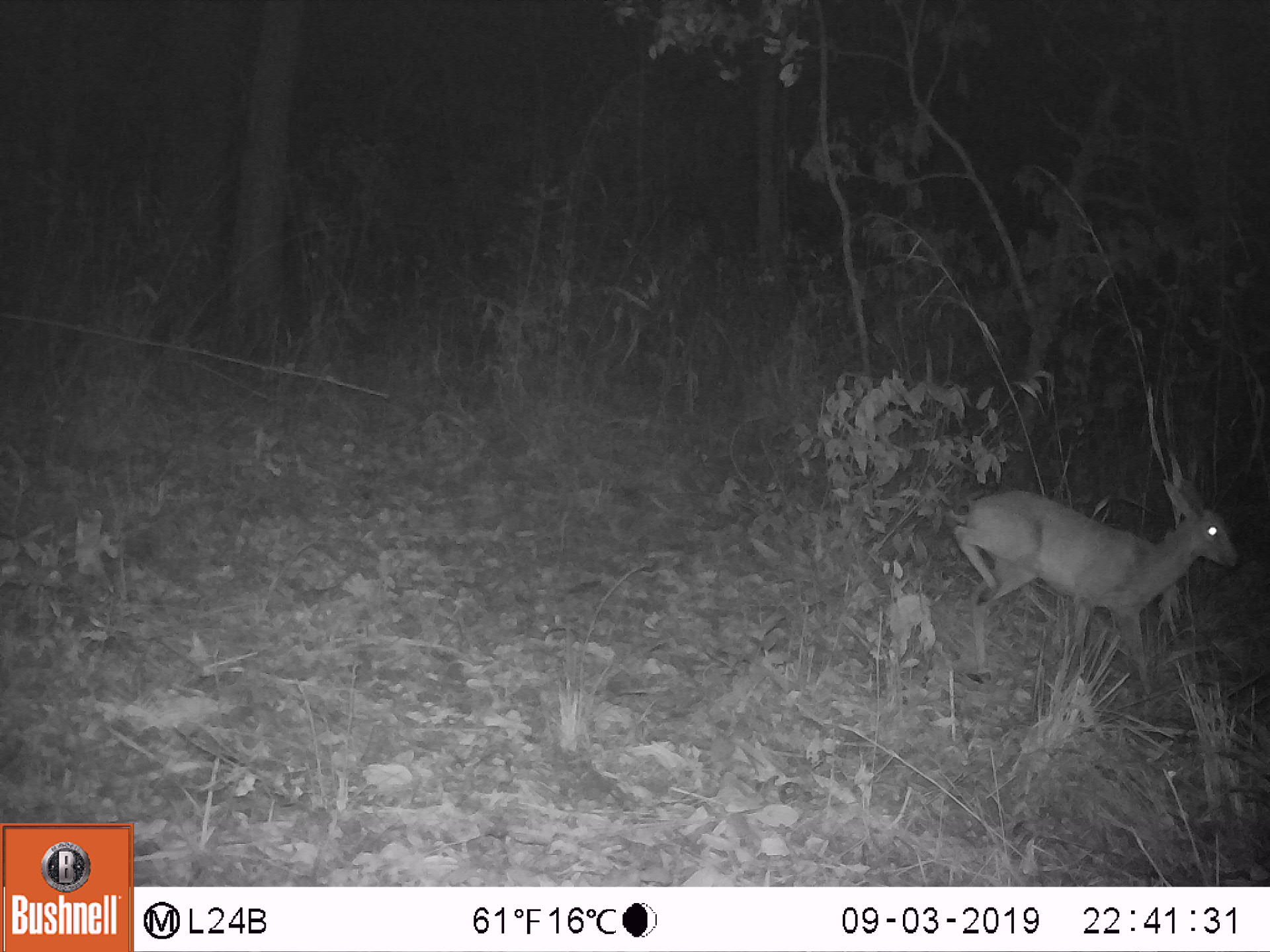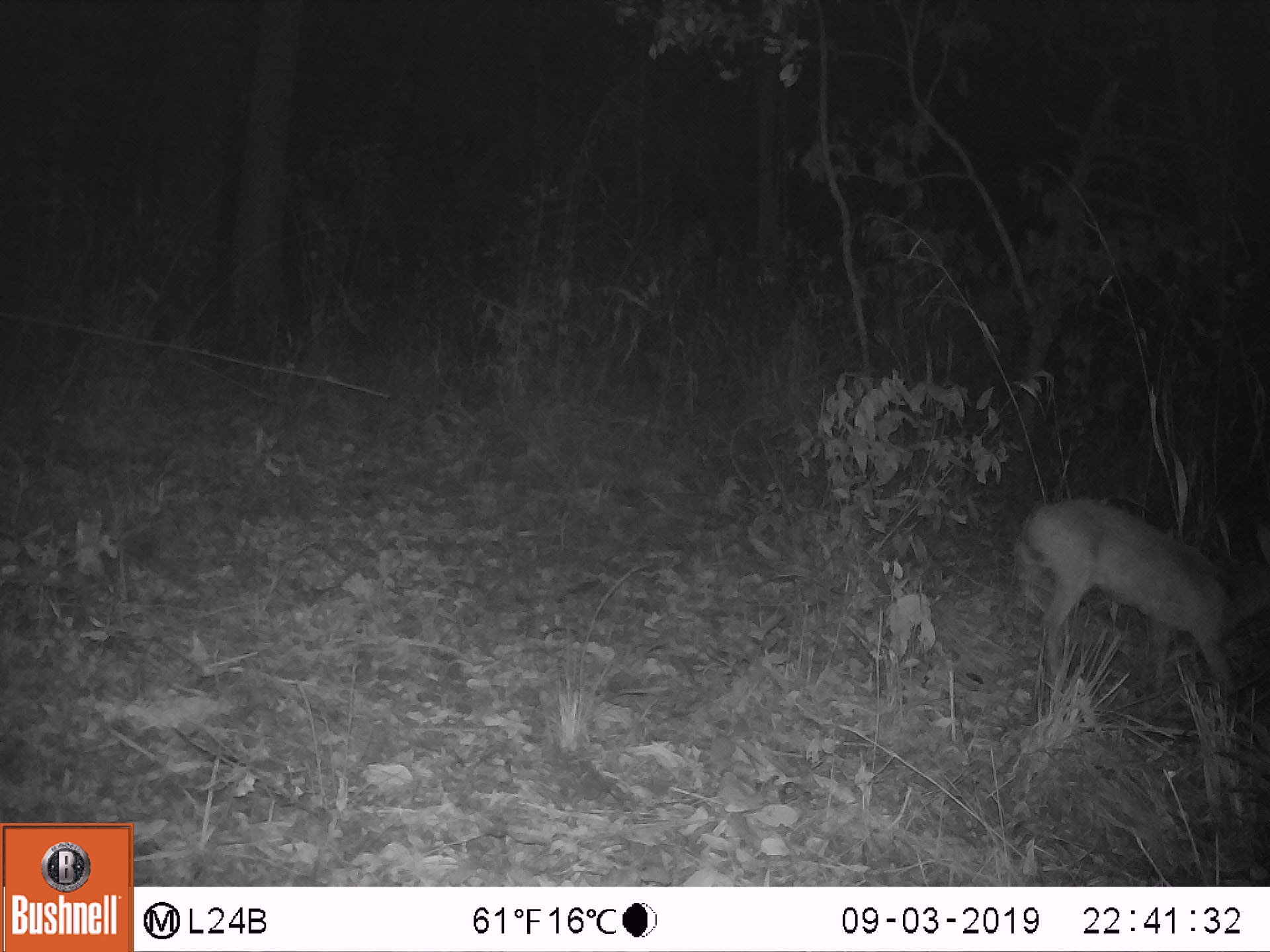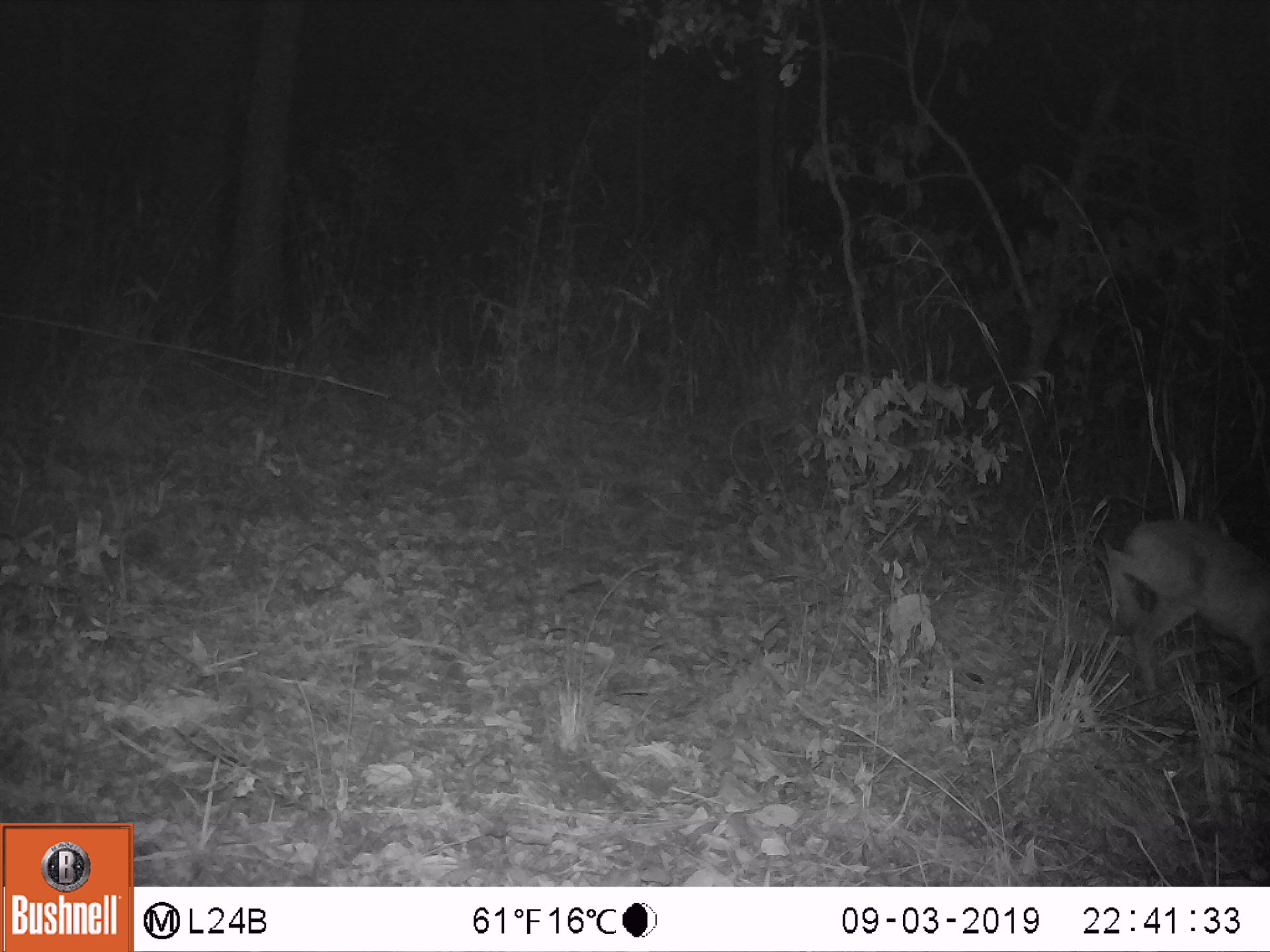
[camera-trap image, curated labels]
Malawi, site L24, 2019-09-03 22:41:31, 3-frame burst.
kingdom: Animalia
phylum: Chordata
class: Mammalia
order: Artiodactyla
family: Bovidae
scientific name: Antilopinae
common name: small antelope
Small antelope (Antilopinae), count 1.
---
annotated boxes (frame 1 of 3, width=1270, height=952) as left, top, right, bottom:
small antelope: 944, 479, 1241, 705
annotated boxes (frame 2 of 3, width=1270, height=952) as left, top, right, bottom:
small antelope: 1030, 501, 1260, 730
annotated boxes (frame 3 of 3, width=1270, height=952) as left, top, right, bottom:
small antelope: 1094, 518, 1262, 718